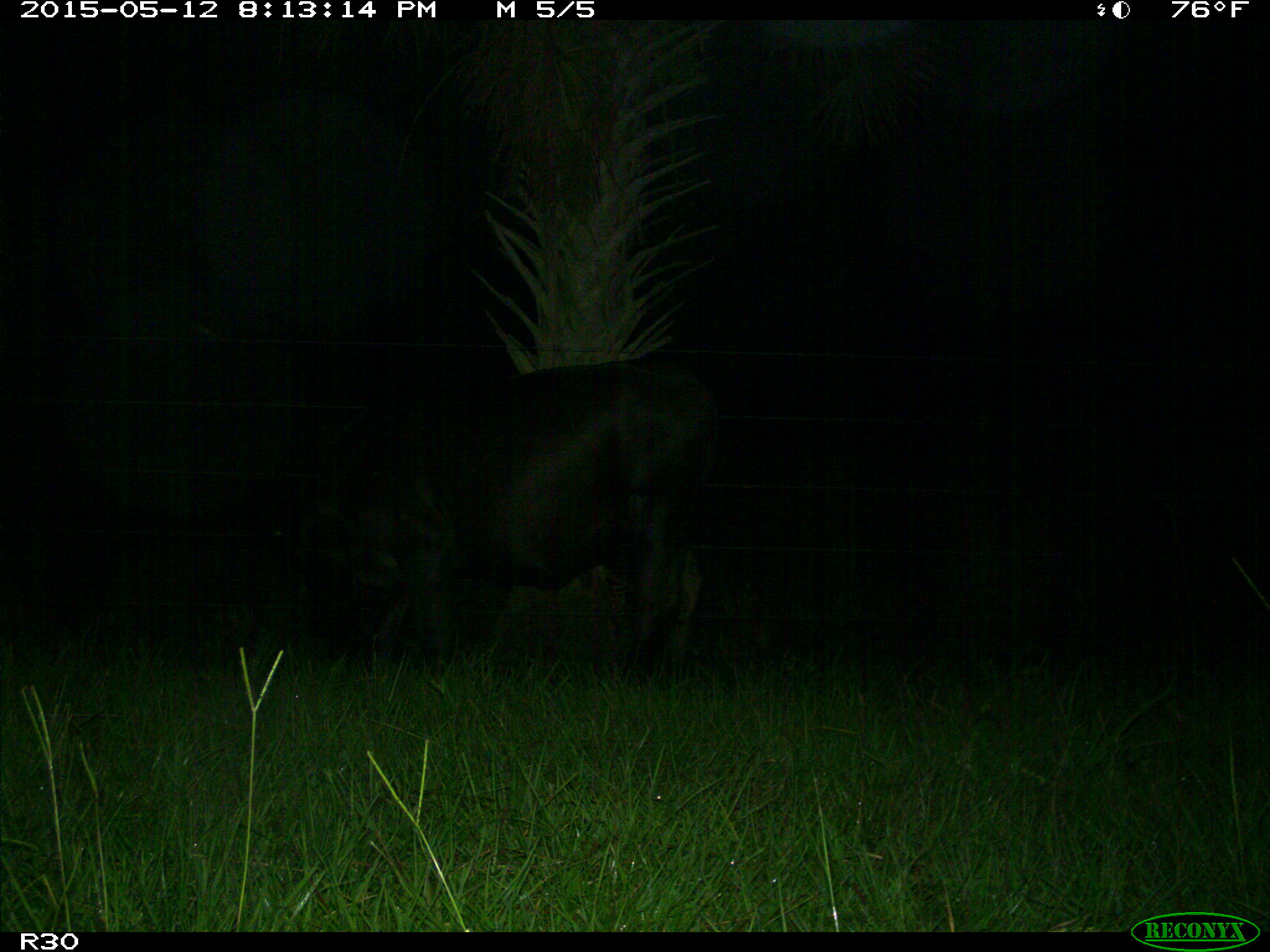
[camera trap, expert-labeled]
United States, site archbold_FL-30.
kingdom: Animalia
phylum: Chordata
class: Mammalia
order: Artiodactyla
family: Bovidae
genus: Bos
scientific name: Bos taurus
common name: domestic cow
Bos taurus (domestic cow).